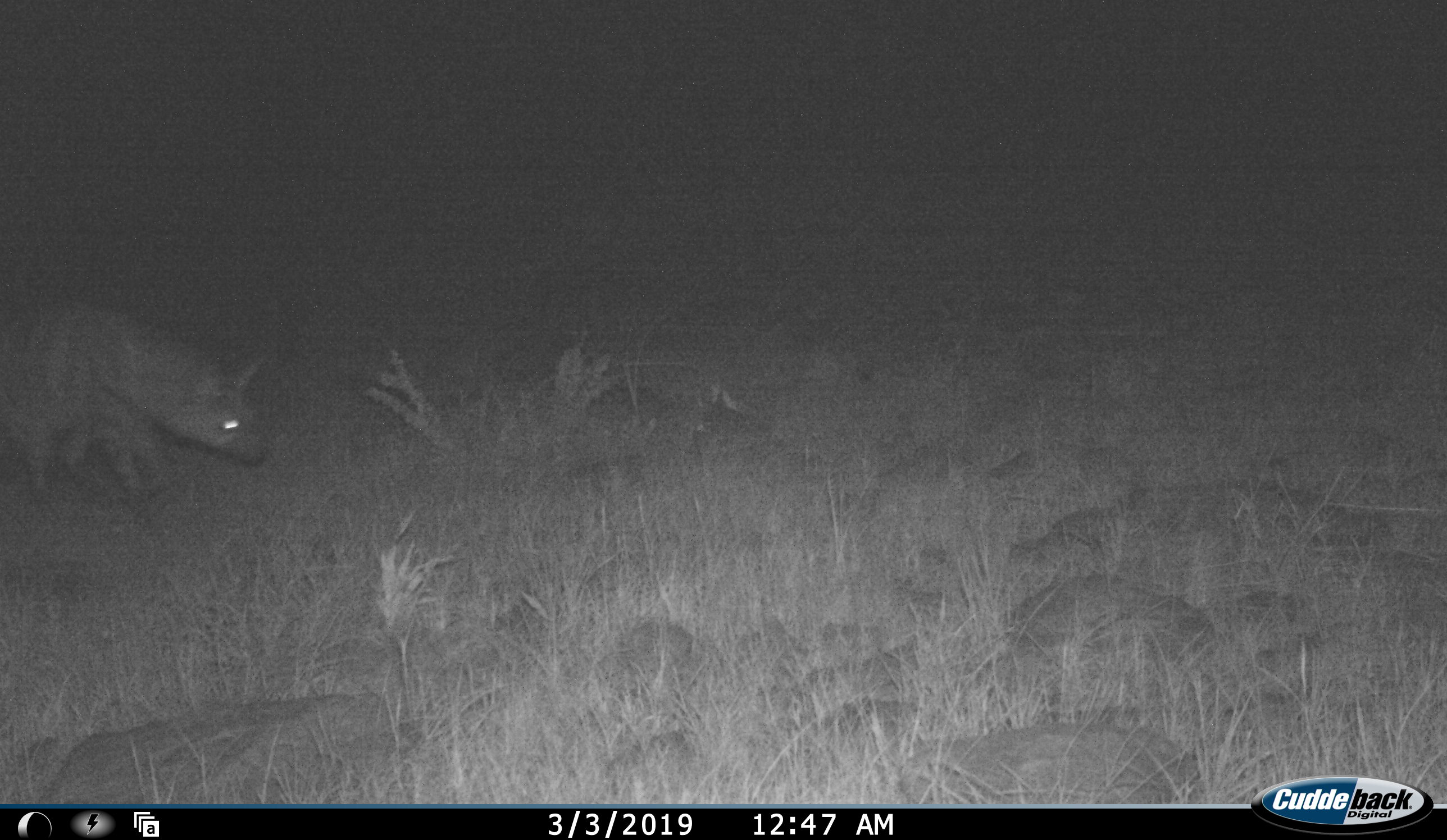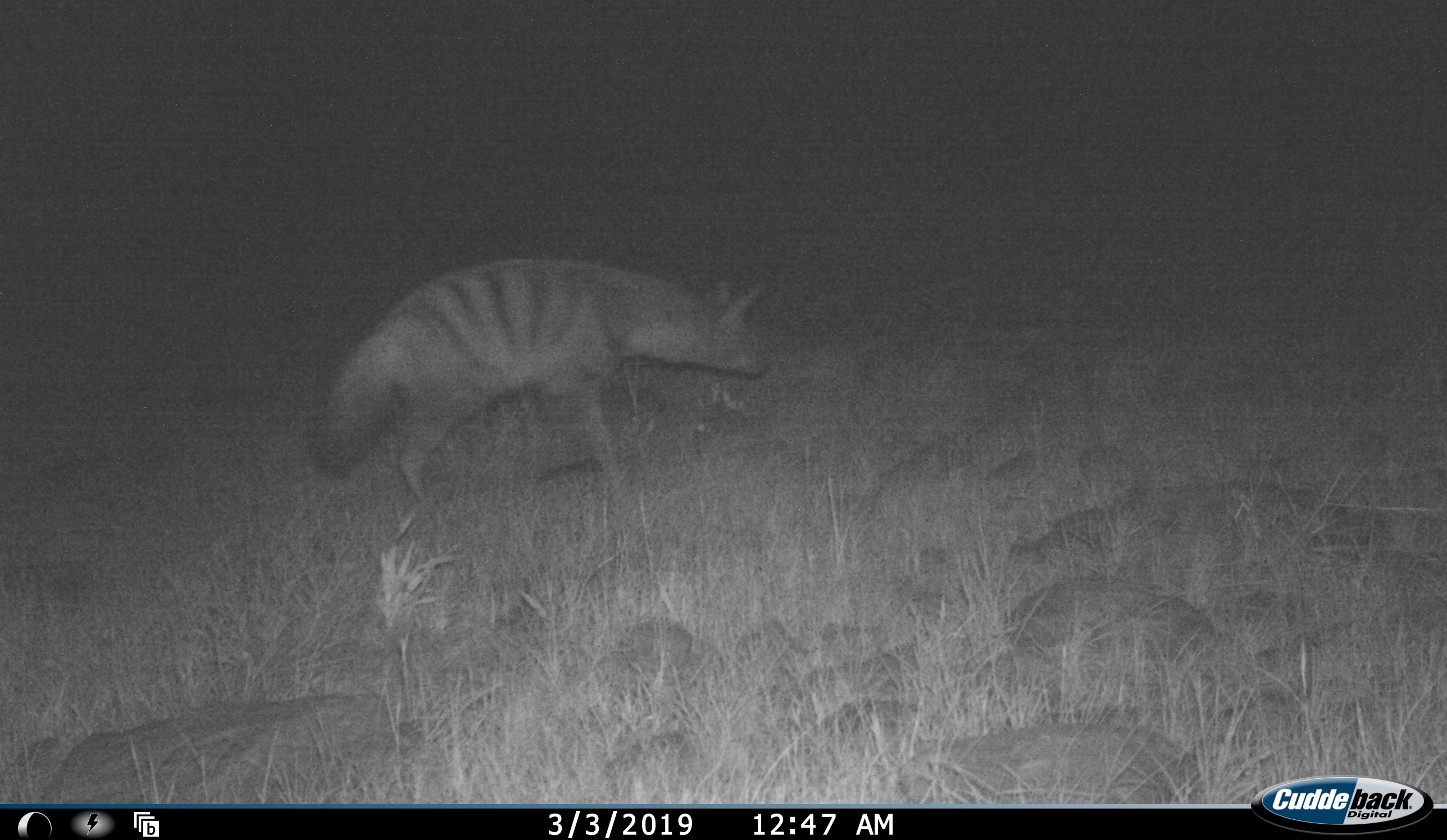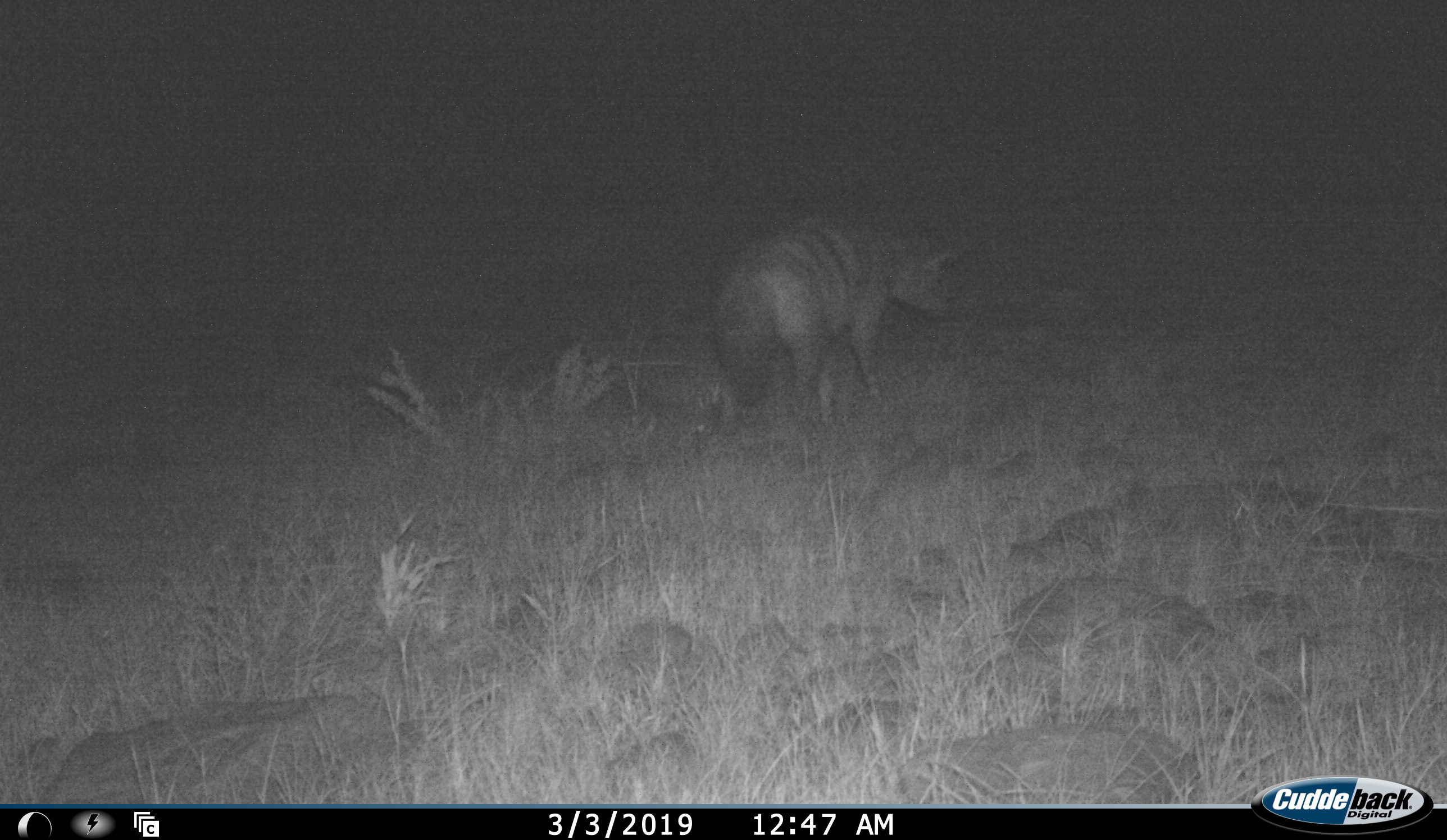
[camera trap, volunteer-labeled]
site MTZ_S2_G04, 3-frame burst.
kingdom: Animalia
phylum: Chordata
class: Mammalia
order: Carnivora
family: Hyaenidae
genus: Proteles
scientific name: Proteles cristatus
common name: aardwolf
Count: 1.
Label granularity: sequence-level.